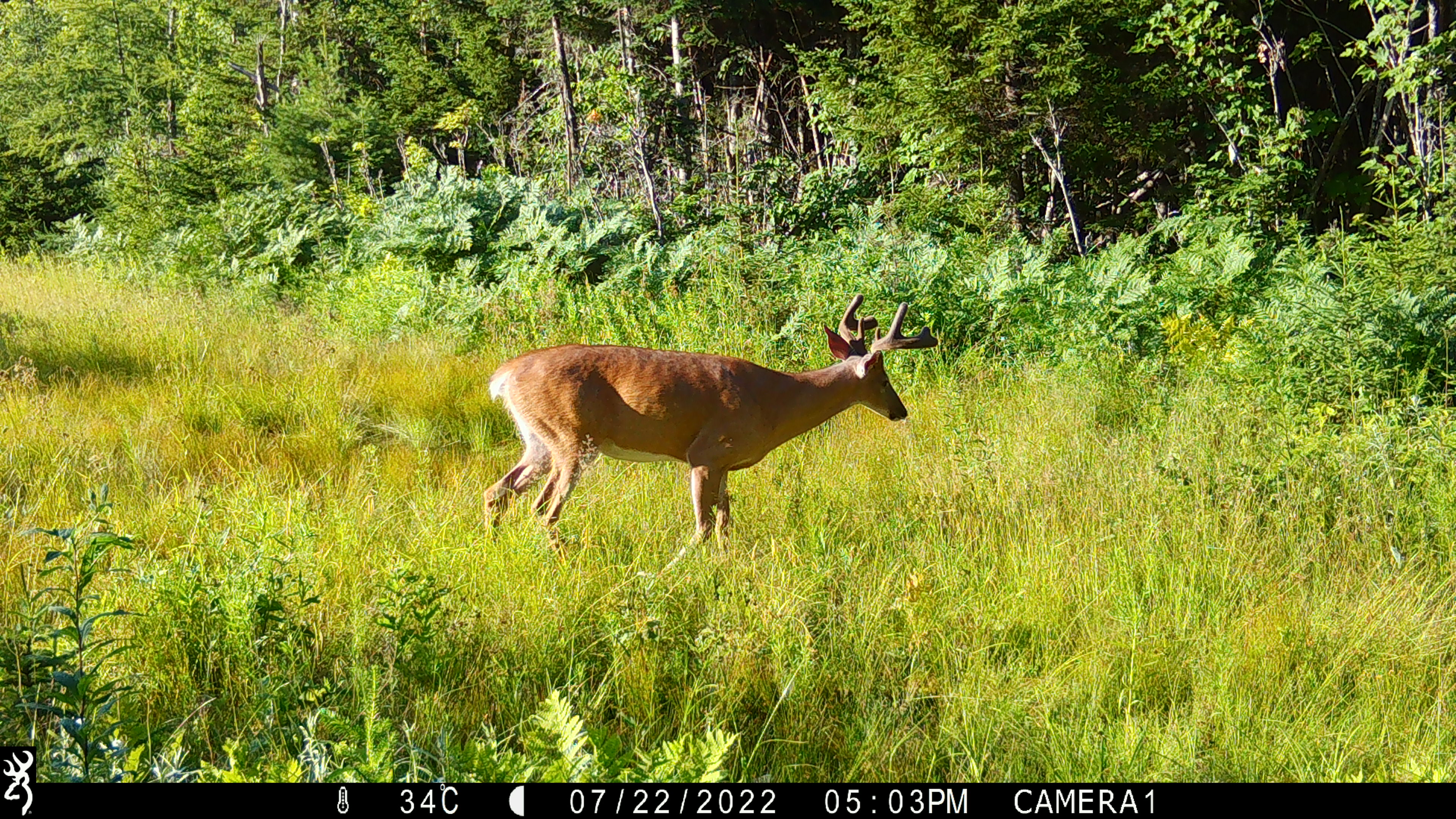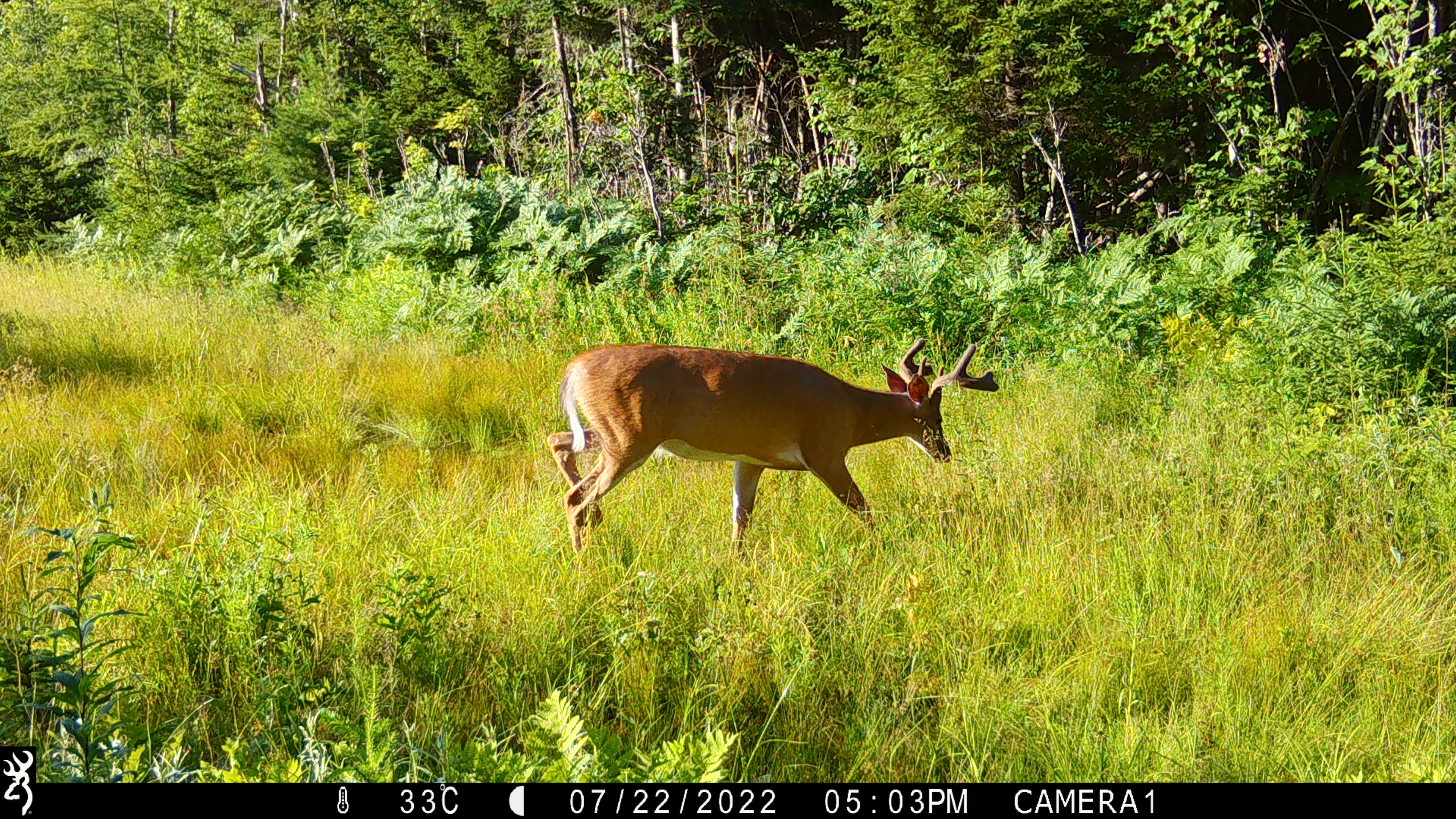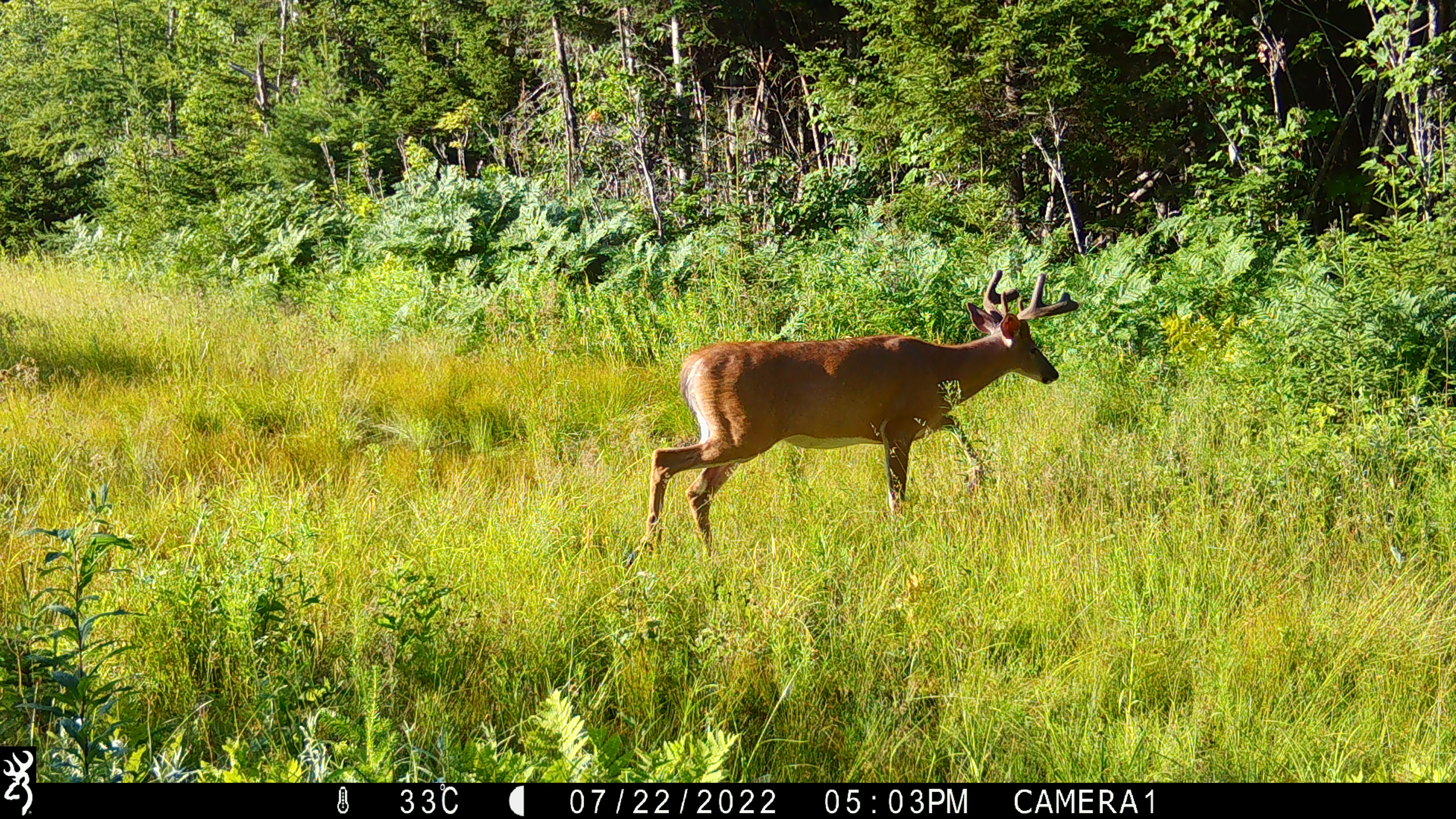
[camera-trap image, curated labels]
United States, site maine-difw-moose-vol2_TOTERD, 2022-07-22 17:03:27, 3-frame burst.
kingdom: Animalia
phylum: Chordata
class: Mammalia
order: Artiodactyla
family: Cervidae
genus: Odocoileus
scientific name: Odocoileus virginianus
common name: white-tailed deer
White-tailed deer (Odocoileus virginianus).